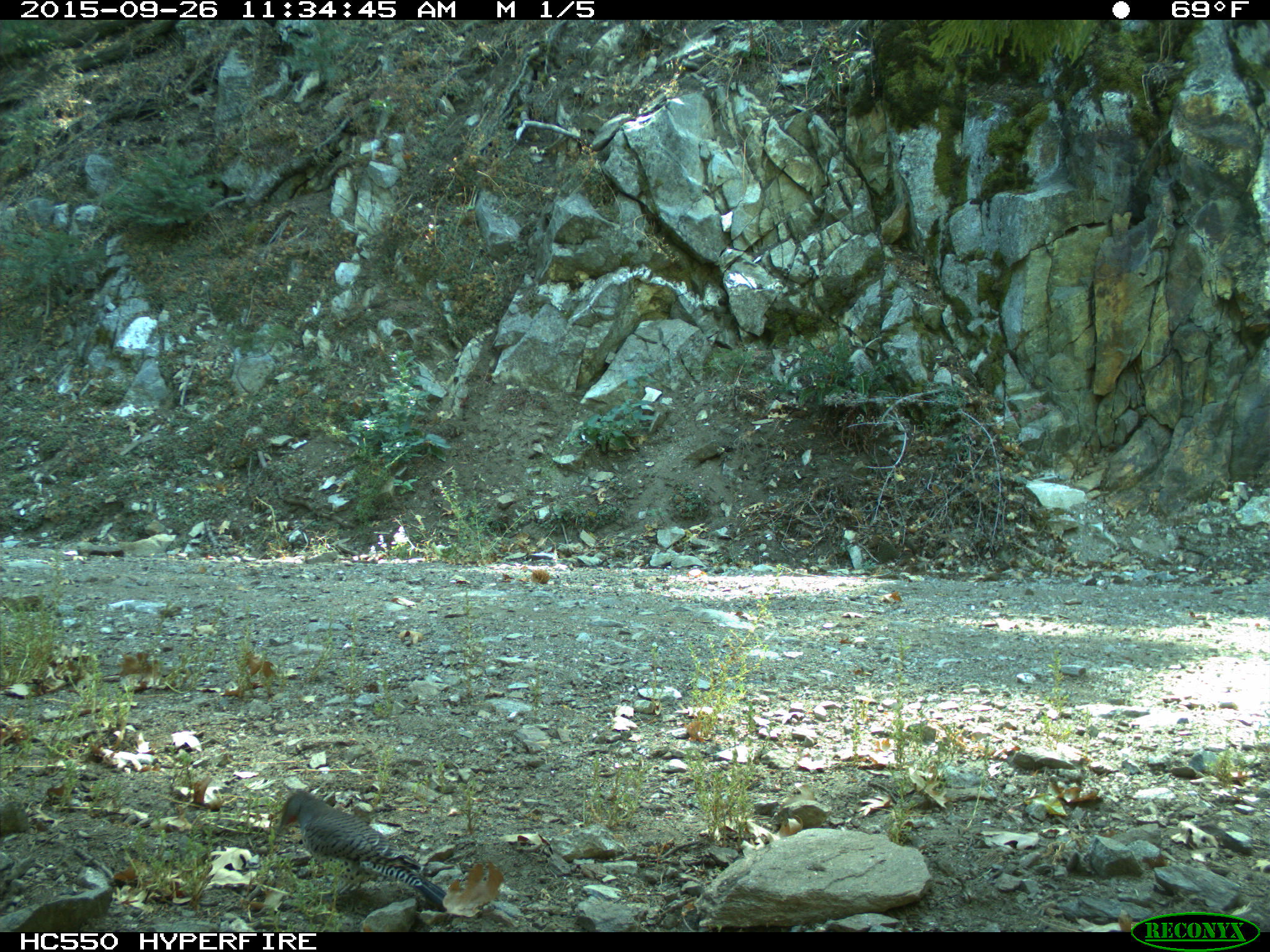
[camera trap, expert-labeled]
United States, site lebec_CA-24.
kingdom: Animalia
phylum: Chordata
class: Aves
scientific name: Aves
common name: birds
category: unidentified bird